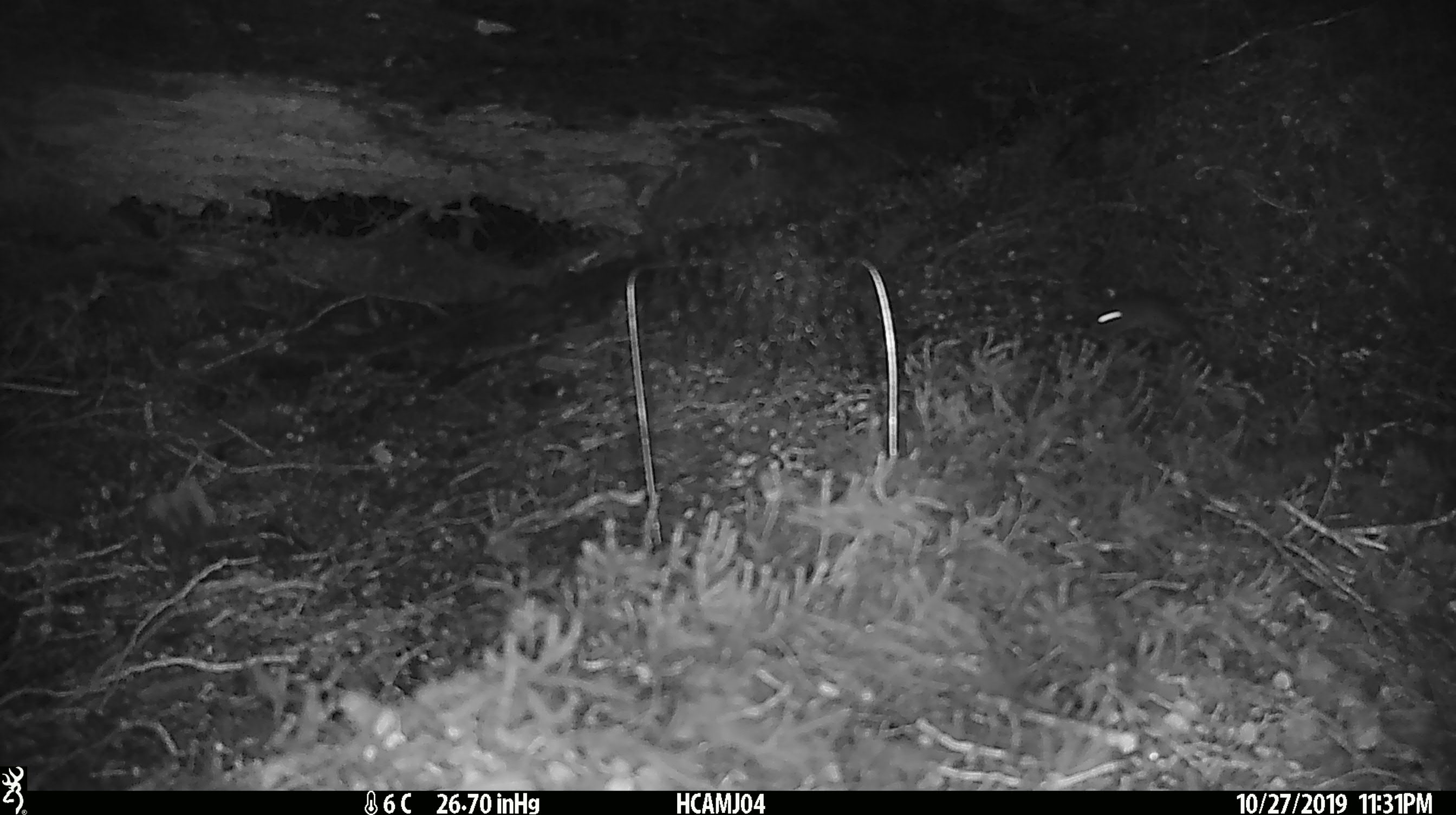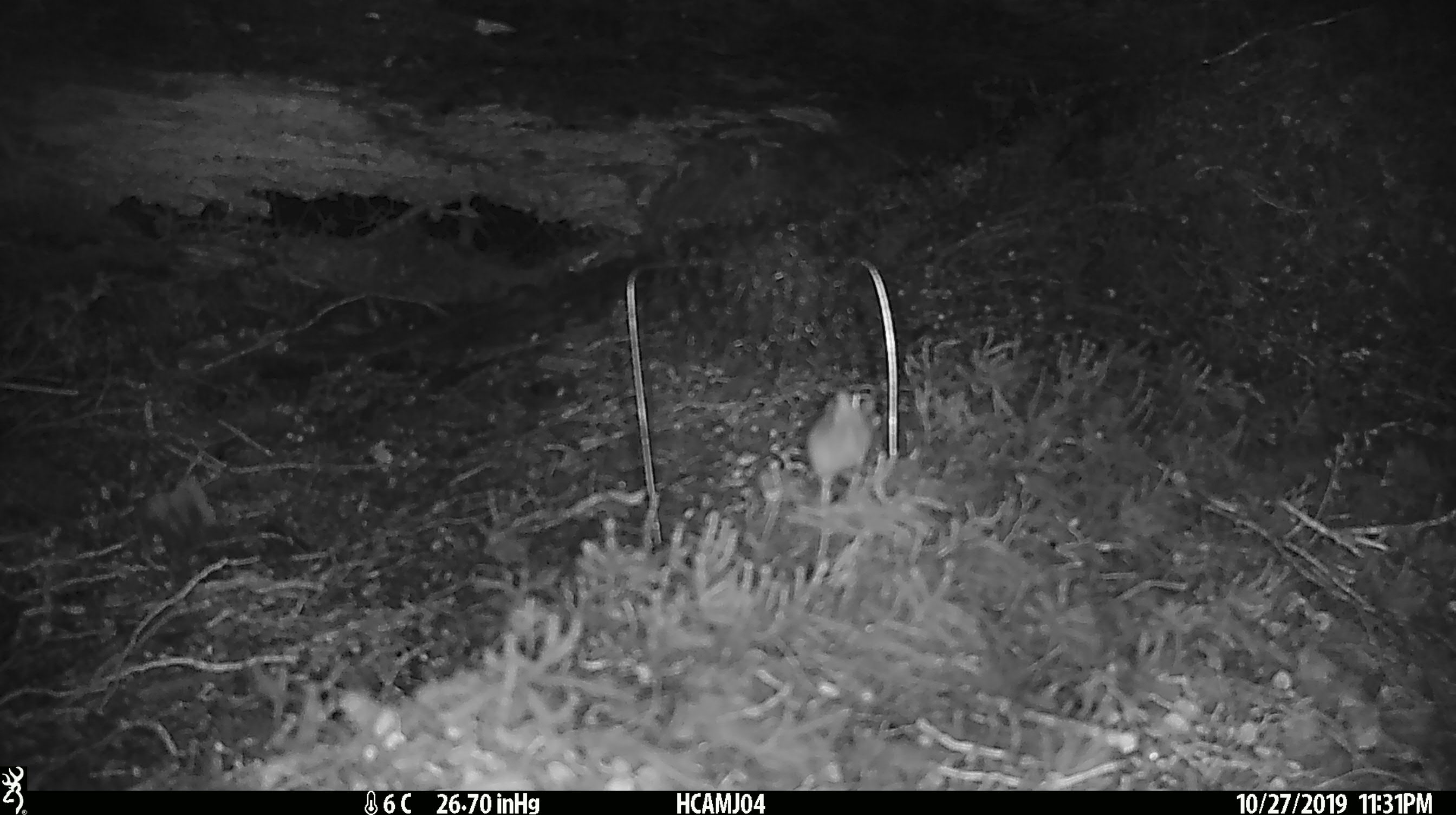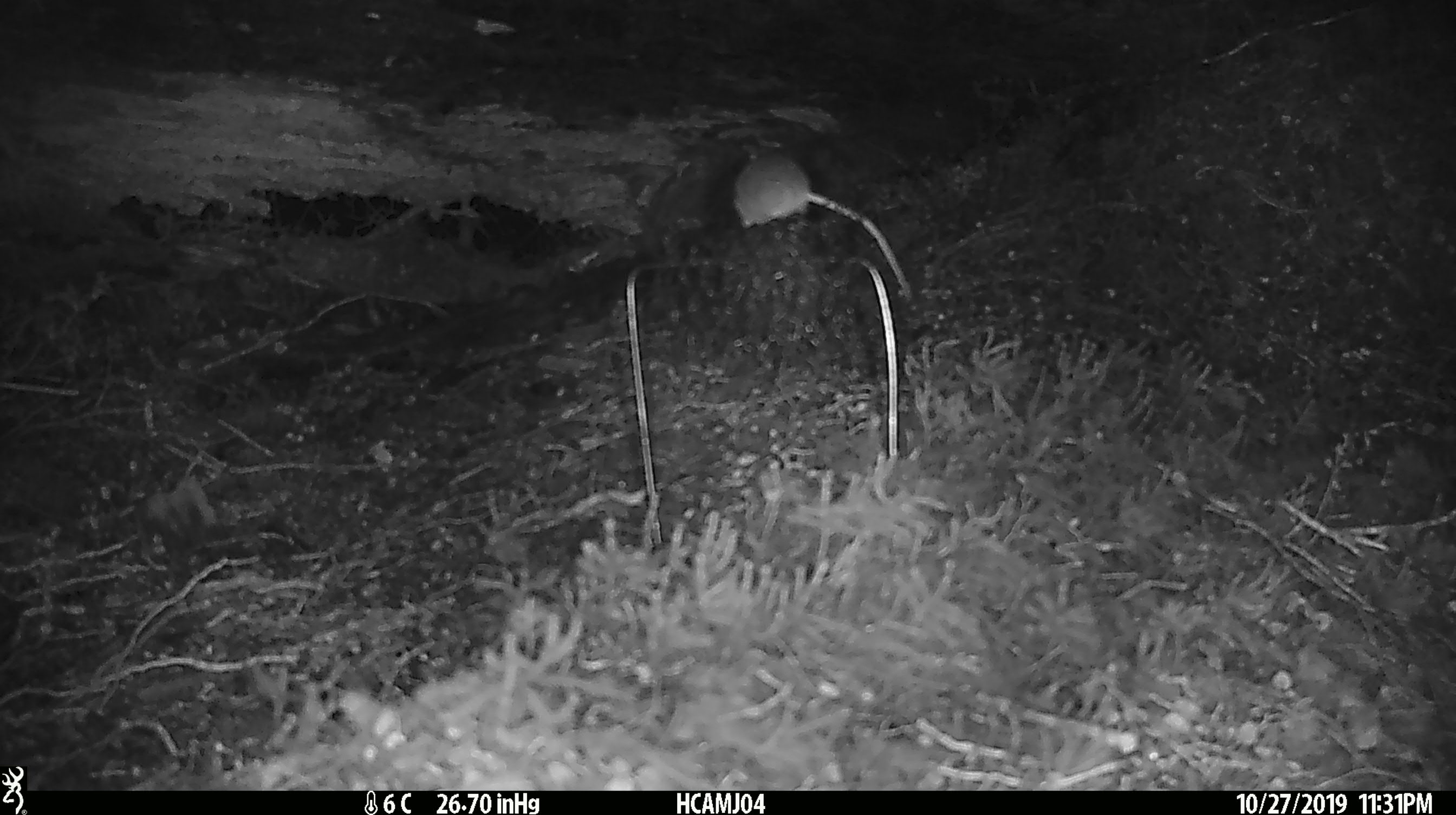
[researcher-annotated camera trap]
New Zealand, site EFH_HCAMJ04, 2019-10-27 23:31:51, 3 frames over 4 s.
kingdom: Animalia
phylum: Chordata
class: Mammalia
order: Rodentia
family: Muridae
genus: Mus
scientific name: Mus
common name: mouse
Mouse (Mus).